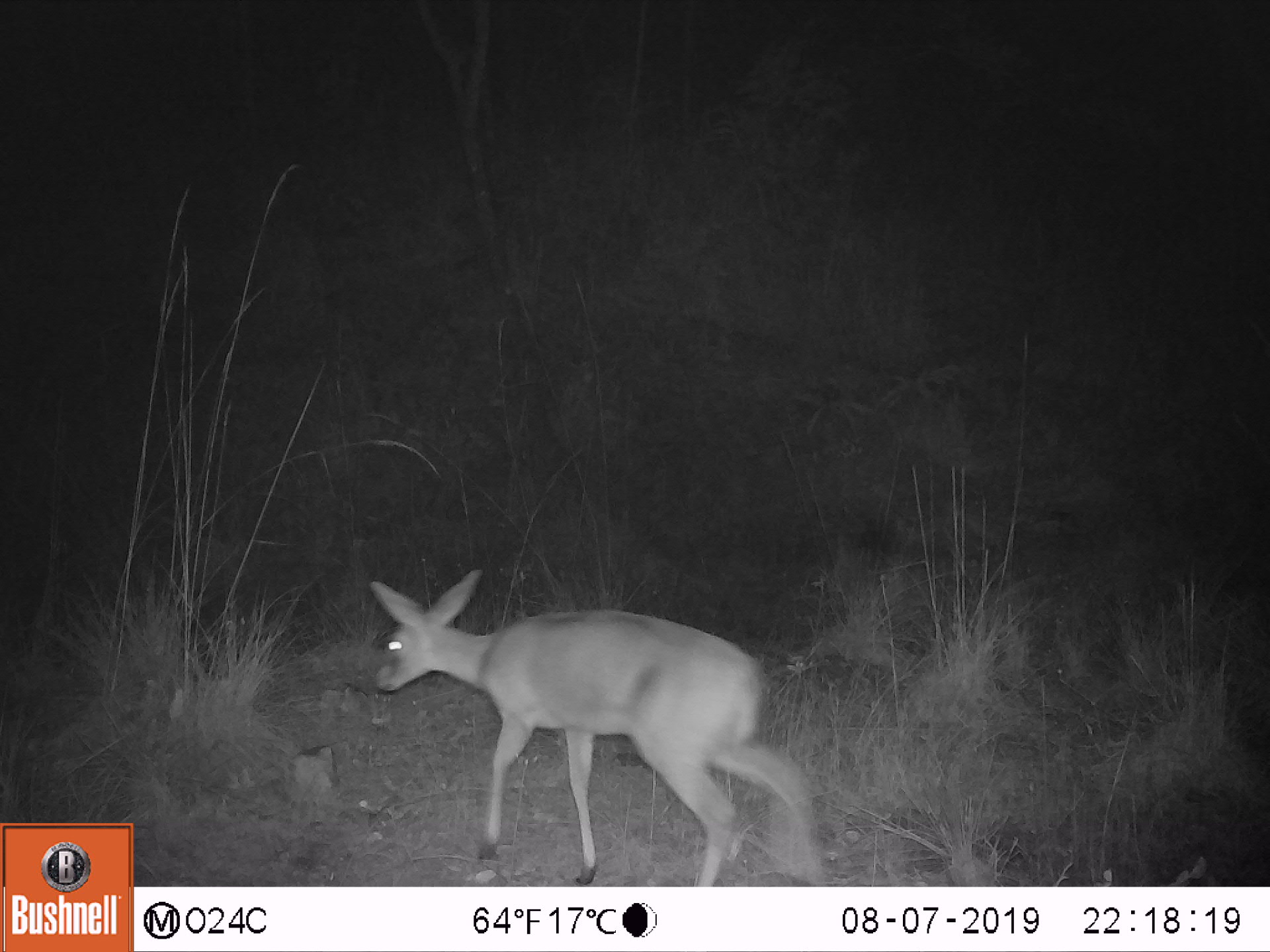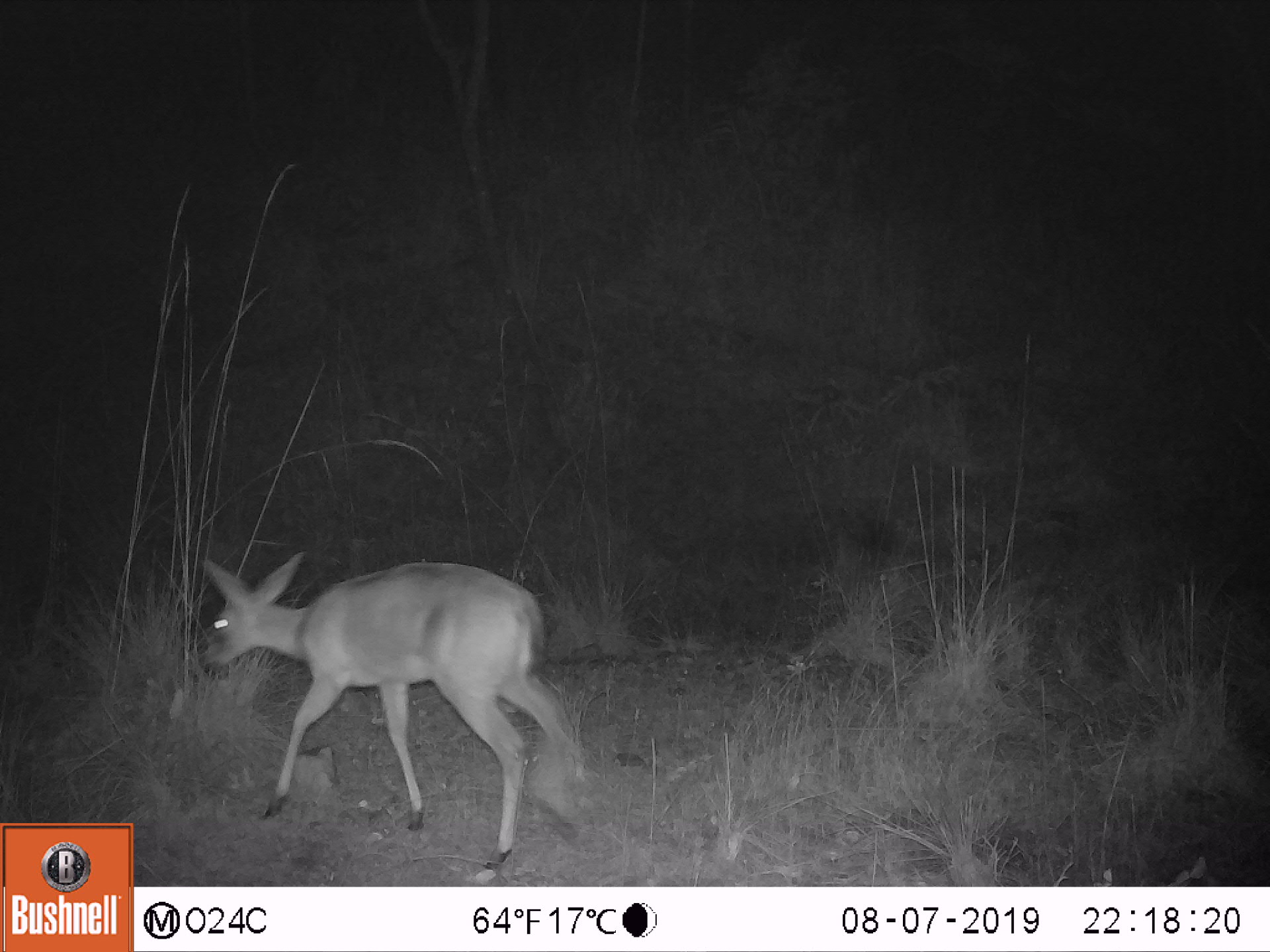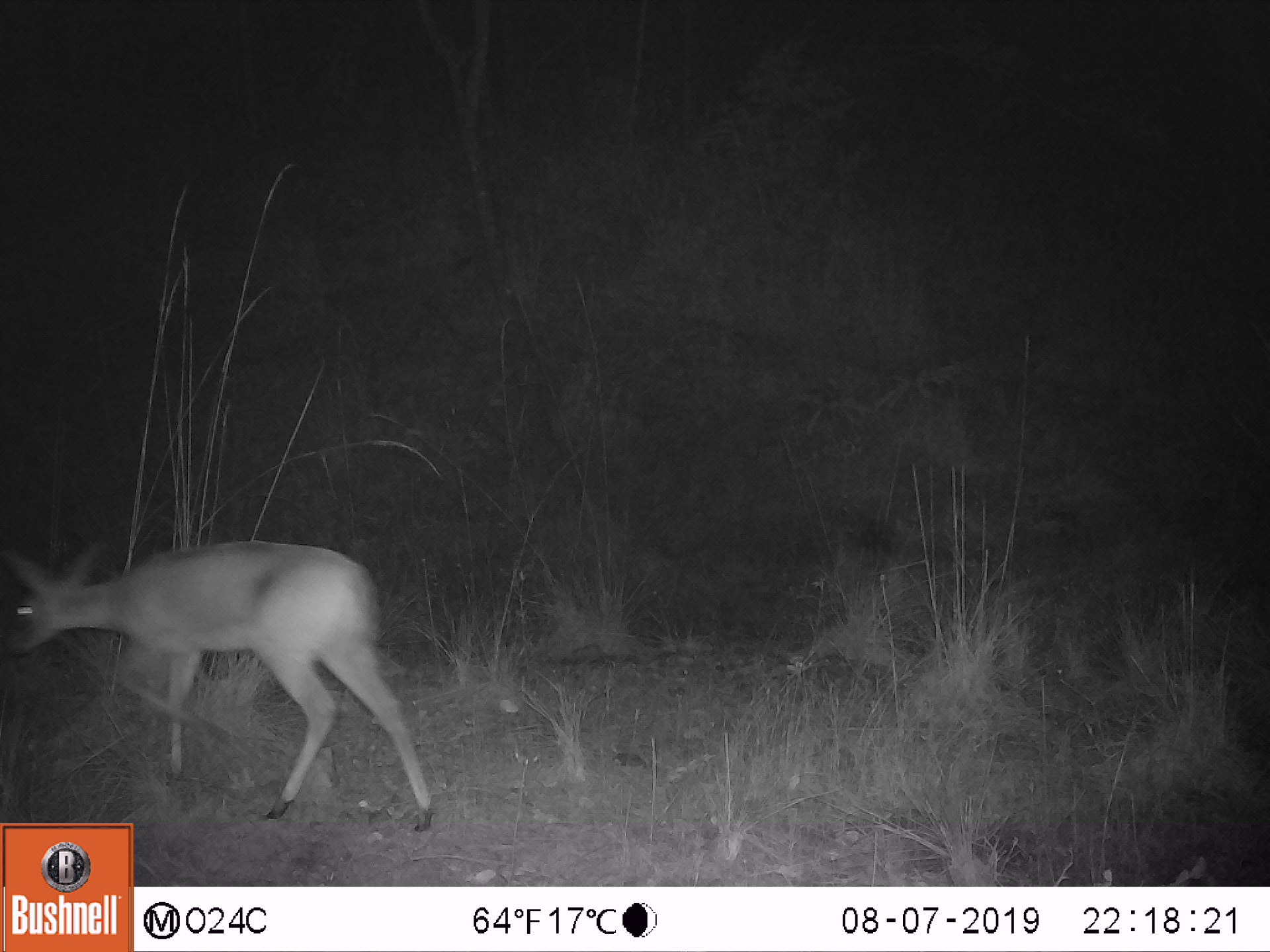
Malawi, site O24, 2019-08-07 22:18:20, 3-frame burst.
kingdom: Animalia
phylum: Chordata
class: Mammalia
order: Artiodactyla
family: Bovidae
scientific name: Antilopinae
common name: small antelope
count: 1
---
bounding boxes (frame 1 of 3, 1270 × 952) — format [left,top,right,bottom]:
small antelope: [361,562,825,885]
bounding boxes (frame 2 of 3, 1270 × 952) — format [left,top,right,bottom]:
small antelope: [190,548,596,868]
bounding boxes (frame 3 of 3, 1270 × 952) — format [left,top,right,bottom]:
small antelope: [1,530,440,819]